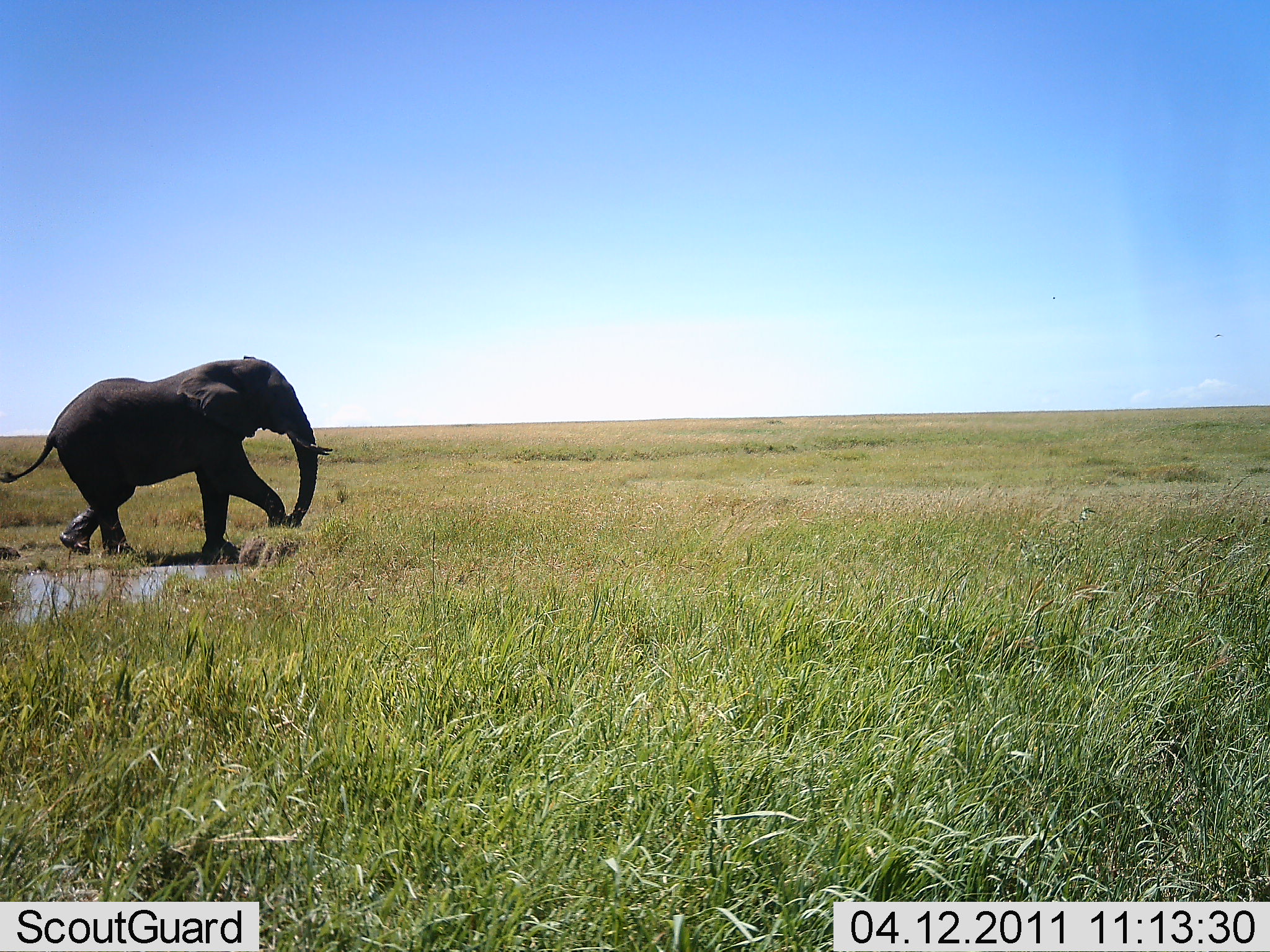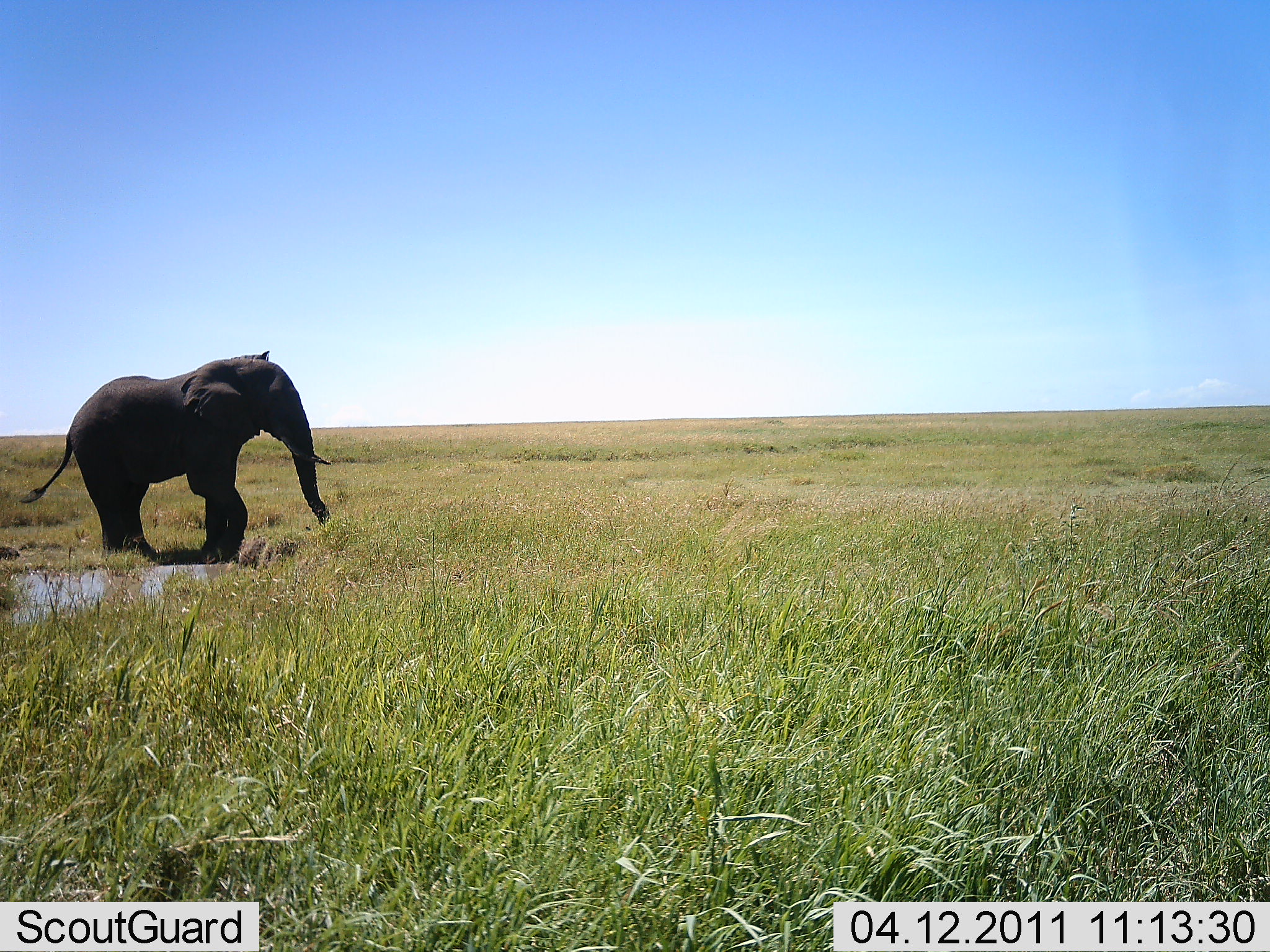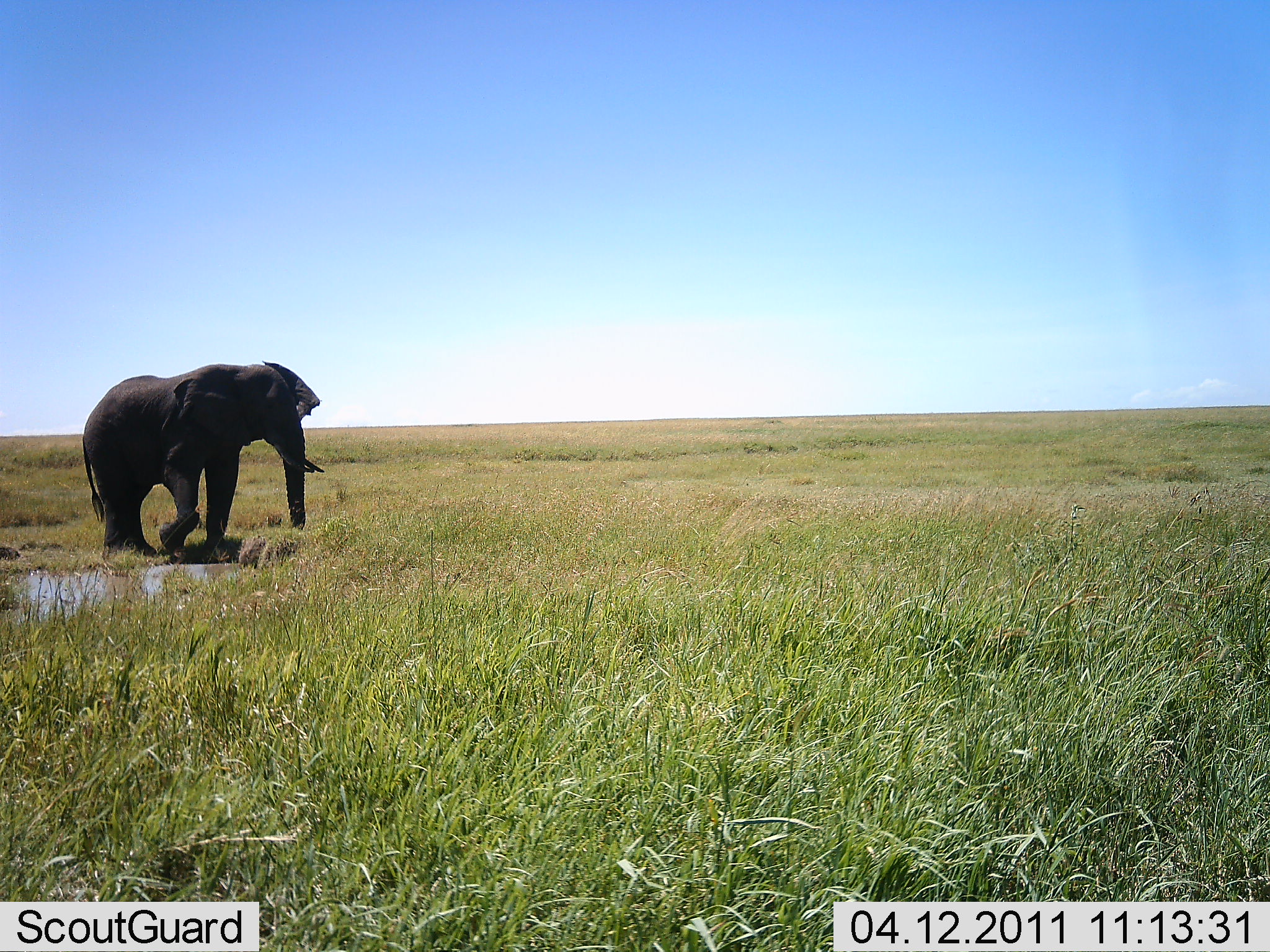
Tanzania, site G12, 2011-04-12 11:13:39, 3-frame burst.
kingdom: Animalia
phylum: Chordata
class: Mammalia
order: Proboscidea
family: Elephantidae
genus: Loxodonta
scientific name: Loxodonta africana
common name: african bush elephant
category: elephant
Elephant (african bush elephant) (Loxodonta africana), count 1. Behavior (volunteer vote fractions): standing 40%, resting 0%, moving 60%, interacting 0%. Young present (vote fraction): 0%. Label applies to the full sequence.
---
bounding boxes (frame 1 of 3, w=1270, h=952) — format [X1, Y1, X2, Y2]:
animal: [0, 356, 334, 563]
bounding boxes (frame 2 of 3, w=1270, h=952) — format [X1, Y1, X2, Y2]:
animal: [17, 350, 334, 566]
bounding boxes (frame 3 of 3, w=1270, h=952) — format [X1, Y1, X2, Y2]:
animal: [80, 360, 326, 560]